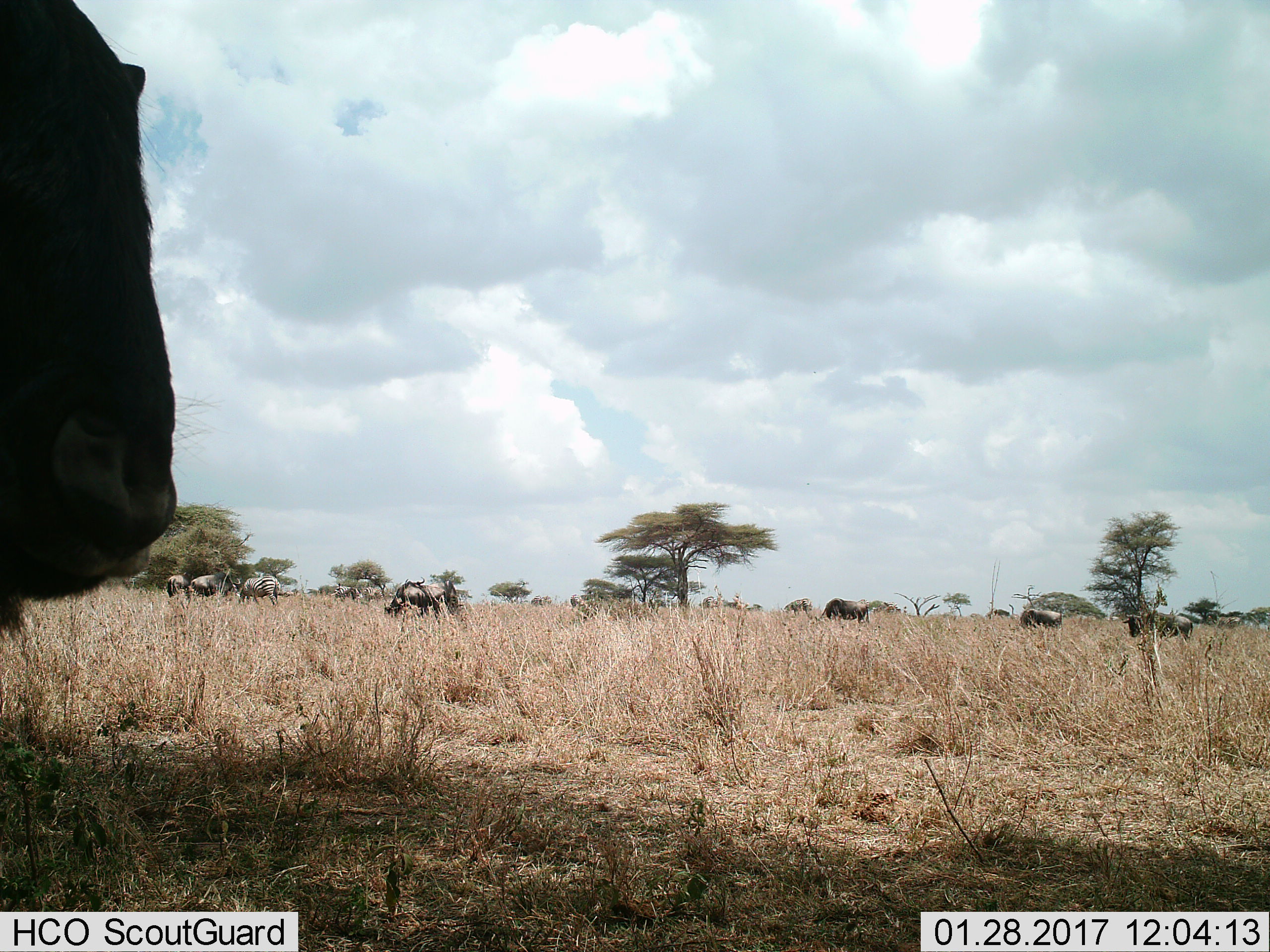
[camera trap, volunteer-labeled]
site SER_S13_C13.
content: unidentified animal